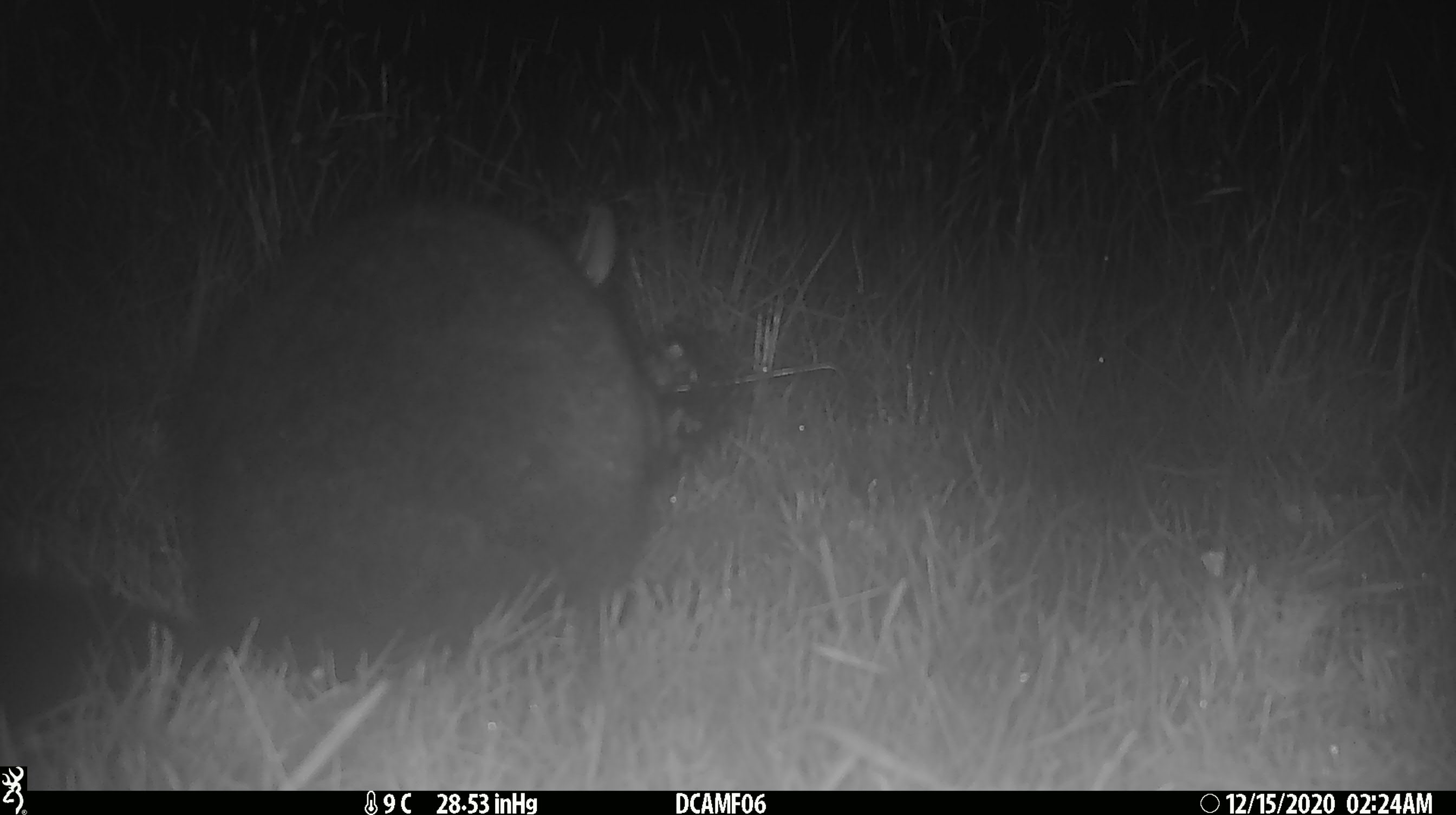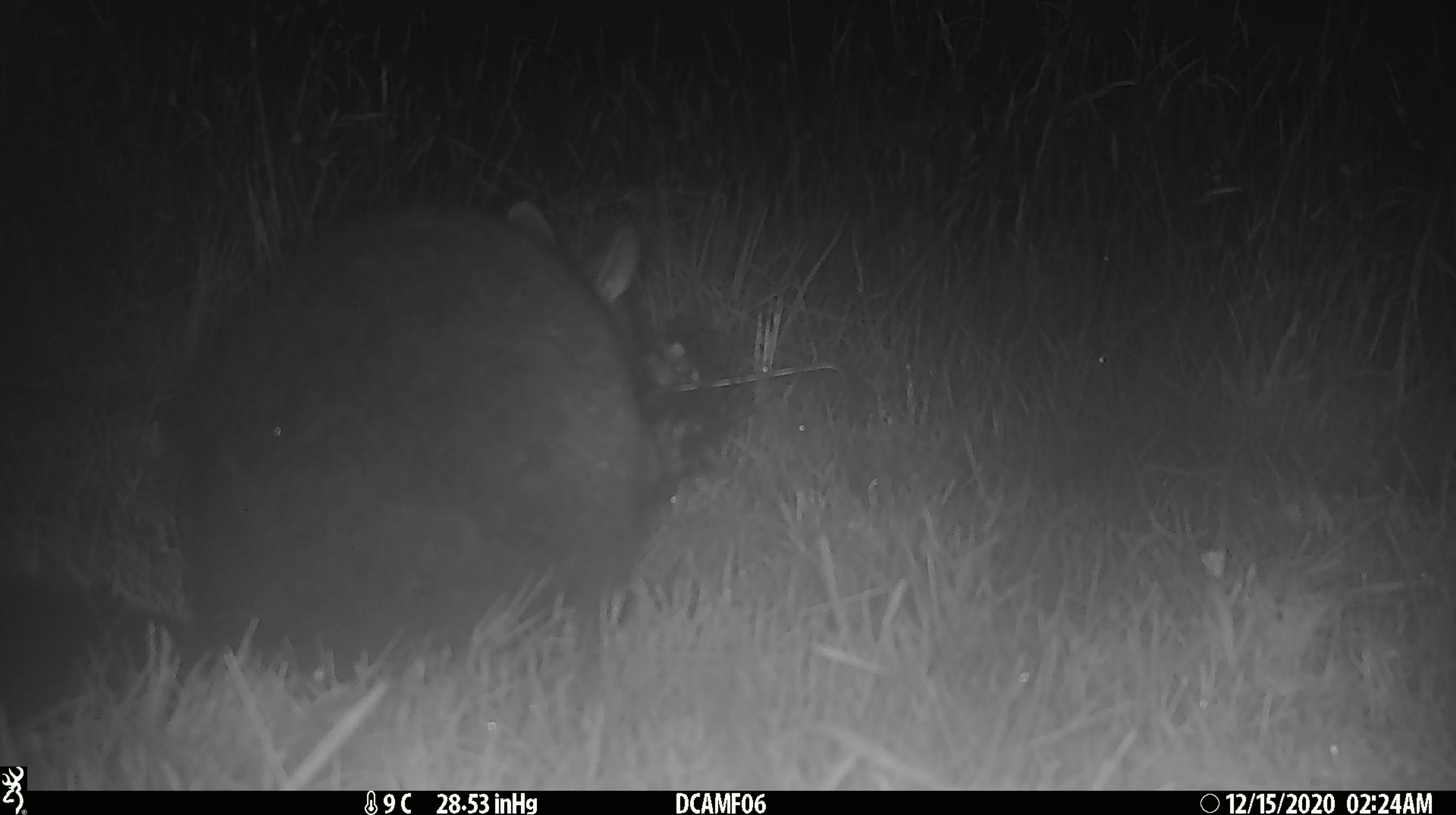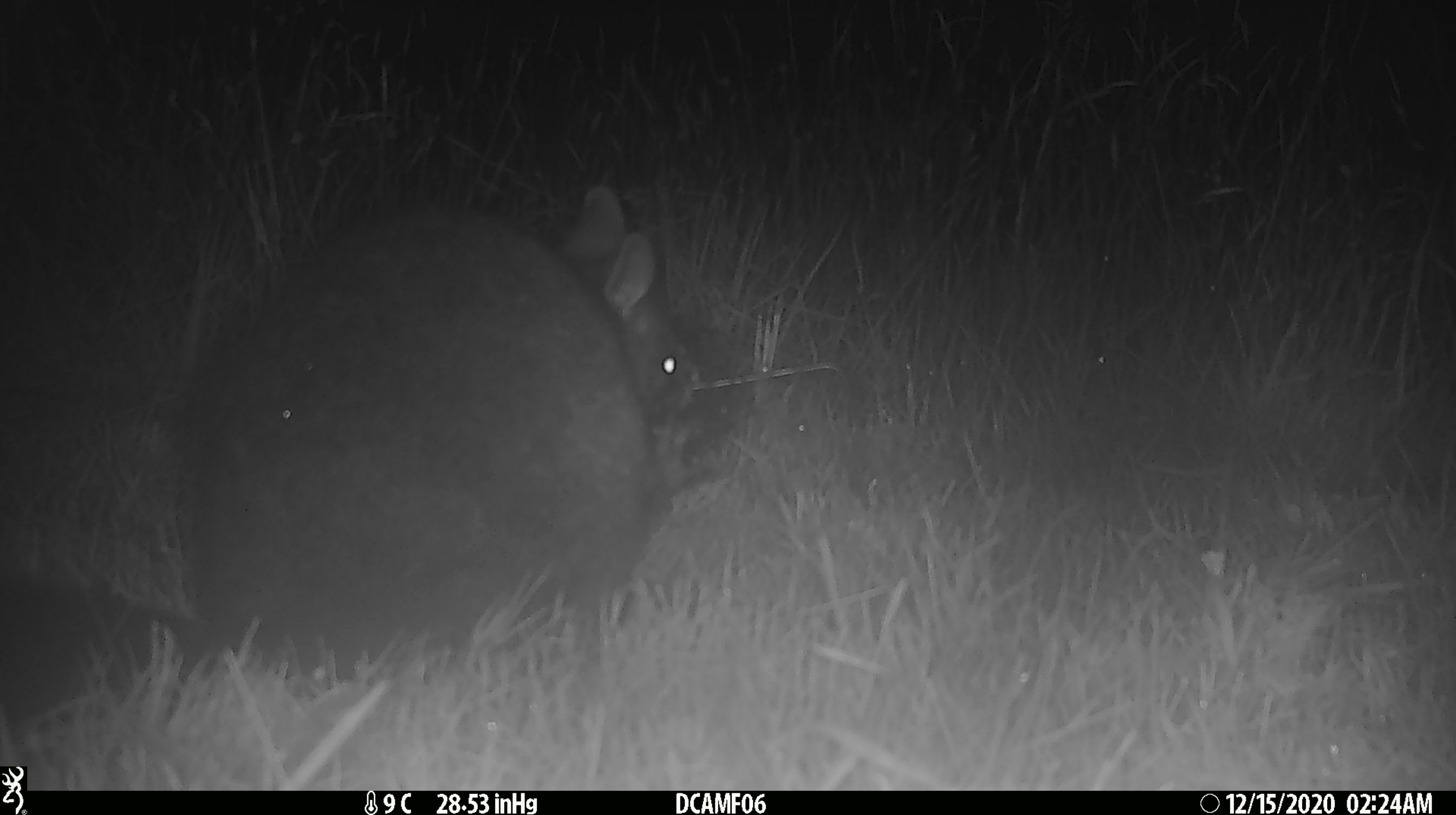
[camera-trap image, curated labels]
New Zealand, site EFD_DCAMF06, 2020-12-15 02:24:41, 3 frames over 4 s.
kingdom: Animalia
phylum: Chordata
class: Mammalia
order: Diprotodontia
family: Phalangeridae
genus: Trichosurus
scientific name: Trichosurus vulpecula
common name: common brushtail possum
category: possum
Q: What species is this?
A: Possum (common brushtail possum) (Trichosurus vulpecula).